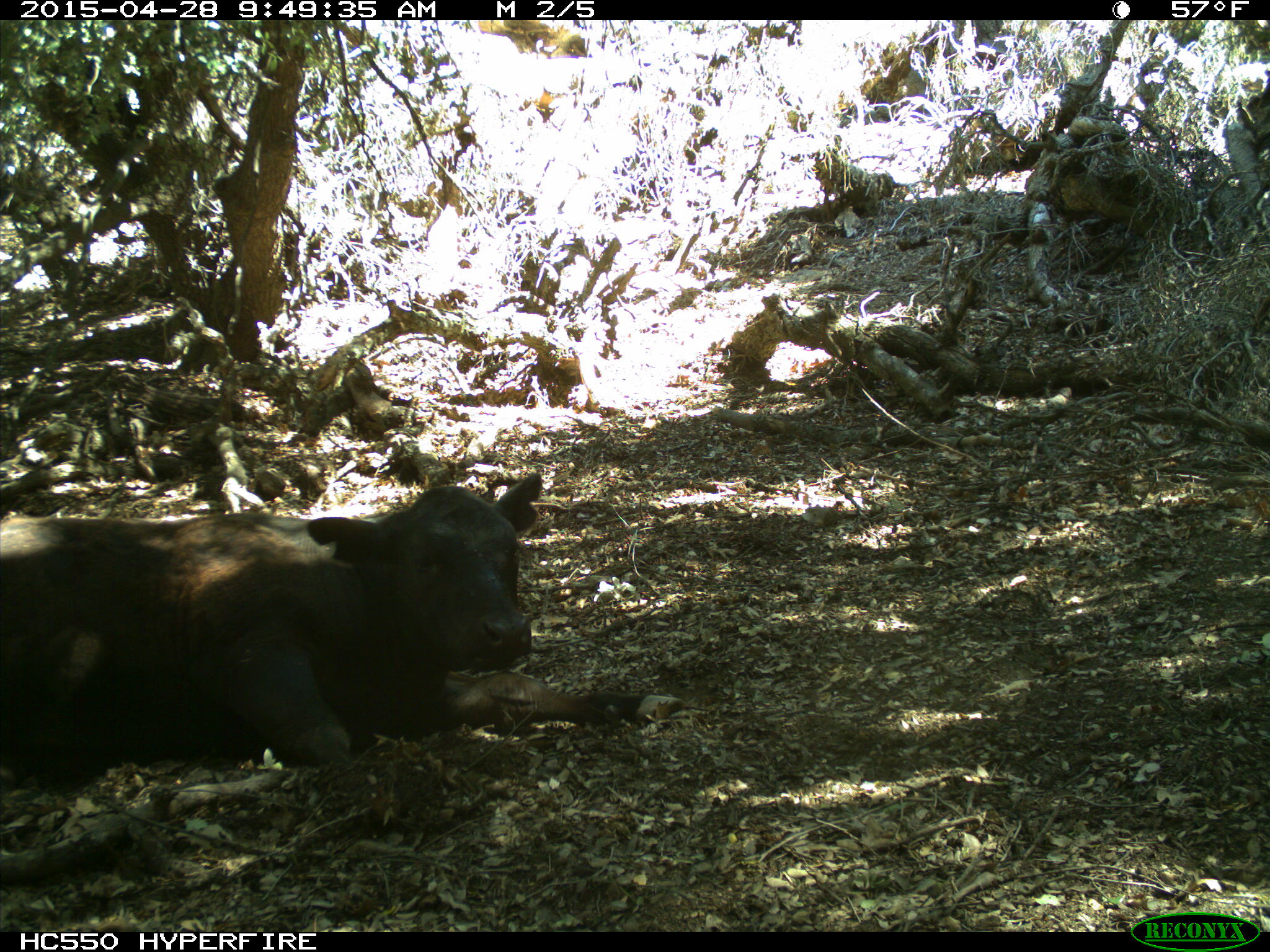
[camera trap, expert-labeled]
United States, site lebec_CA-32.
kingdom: Animalia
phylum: Chordata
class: Mammalia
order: Artiodactyla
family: Bovidae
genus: Bos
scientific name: Bos taurus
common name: domestic cow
Bos taurus (domestic cow).